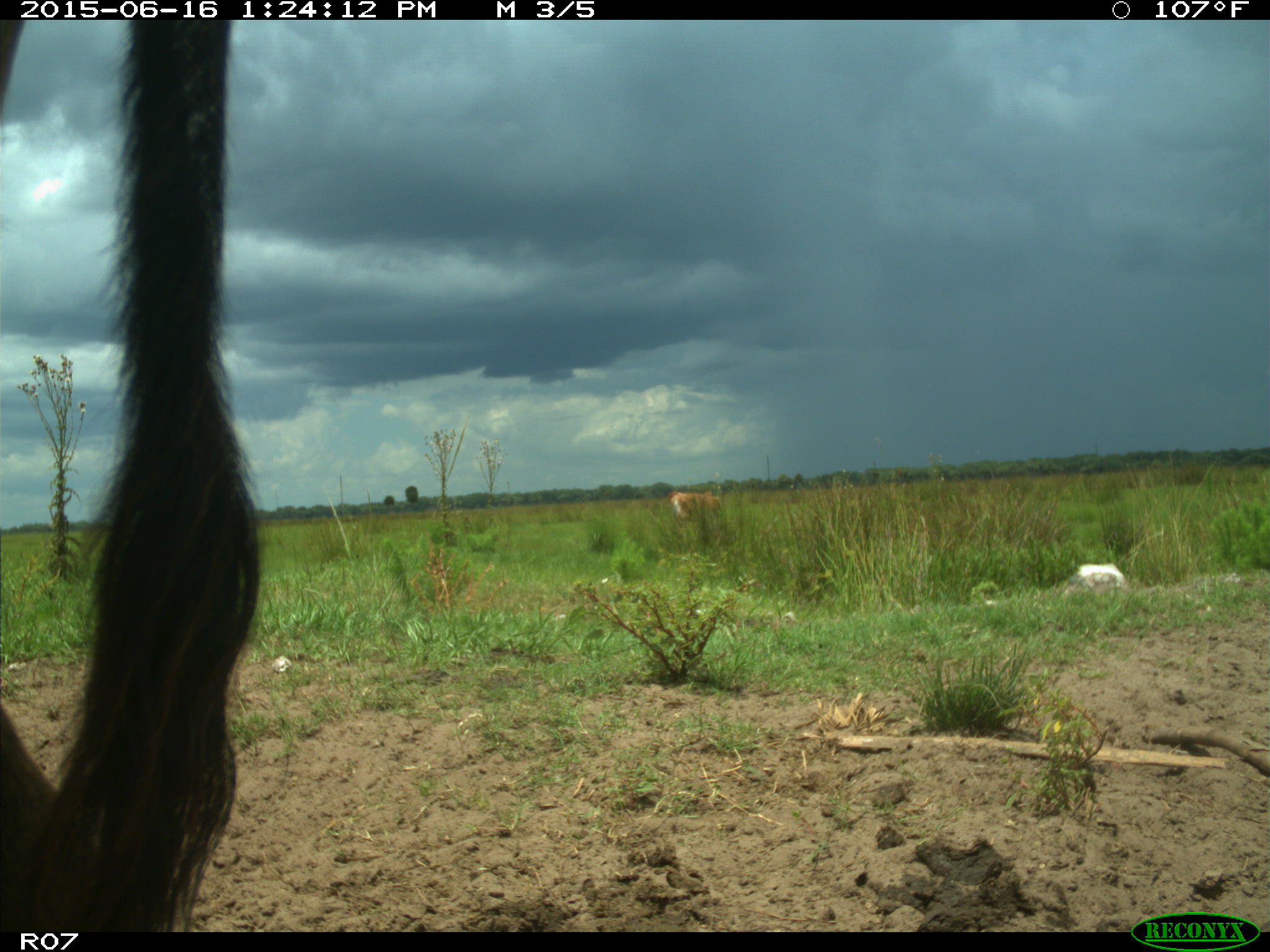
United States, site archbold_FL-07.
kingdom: Animalia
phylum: Chordata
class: Mammalia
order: Artiodactyla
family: Bovidae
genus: Bos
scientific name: Bos taurus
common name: domestic cow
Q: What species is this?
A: Bos taurus (domestic cow).